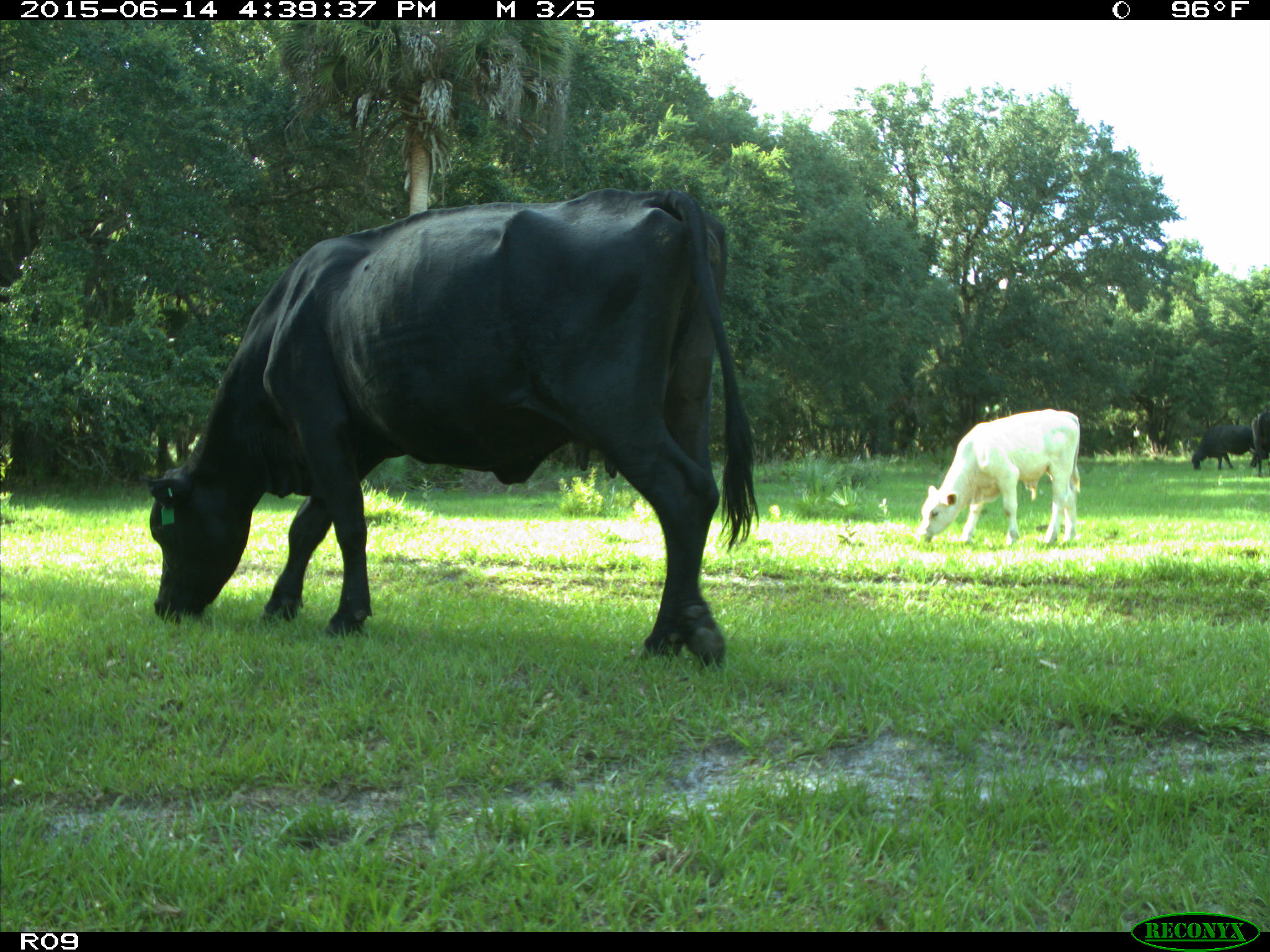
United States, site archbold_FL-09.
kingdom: Animalia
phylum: Chordata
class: Mammalia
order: Artiodactyla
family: Bovidae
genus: Bos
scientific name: Bos taurus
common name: domestic cow